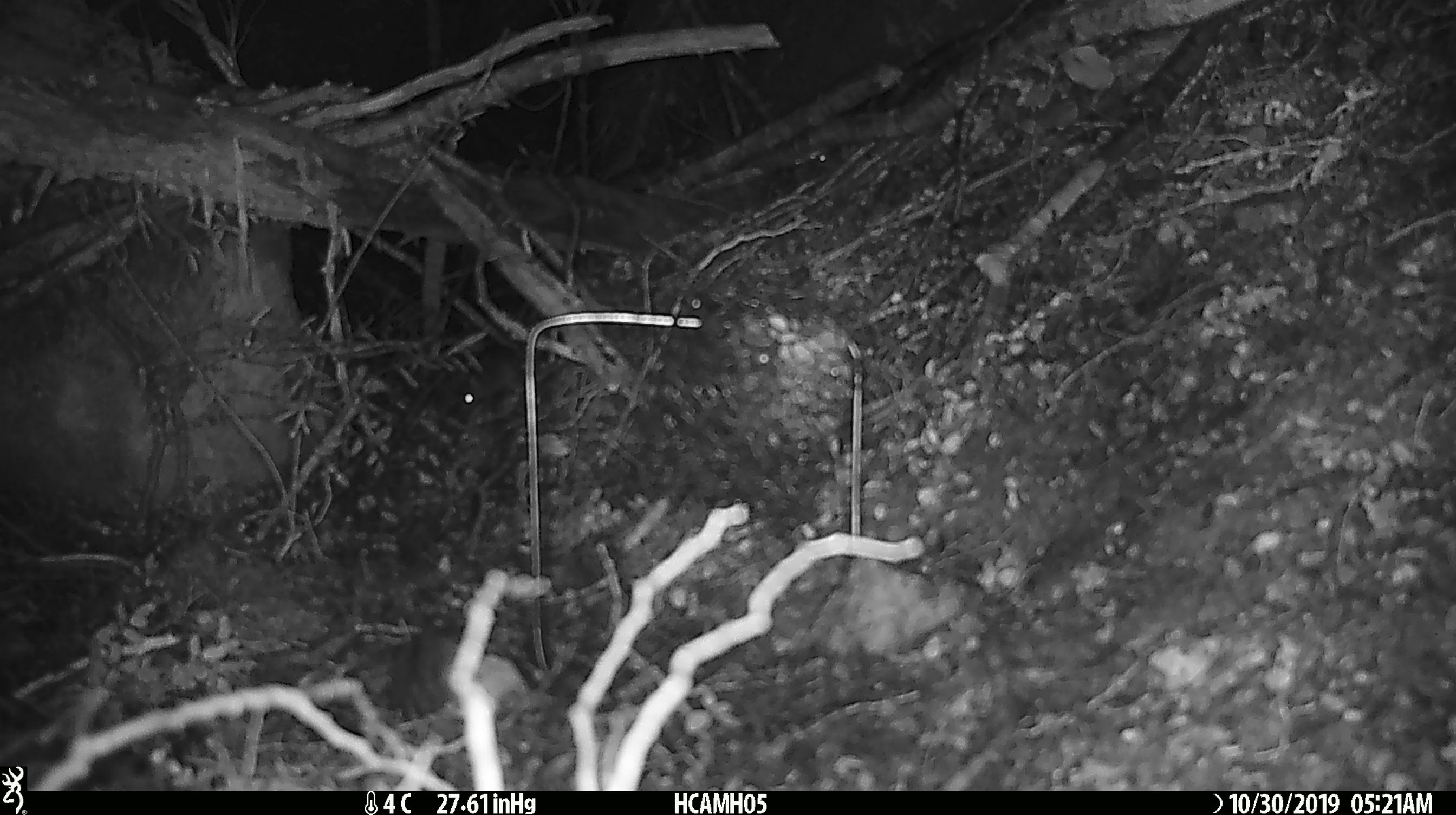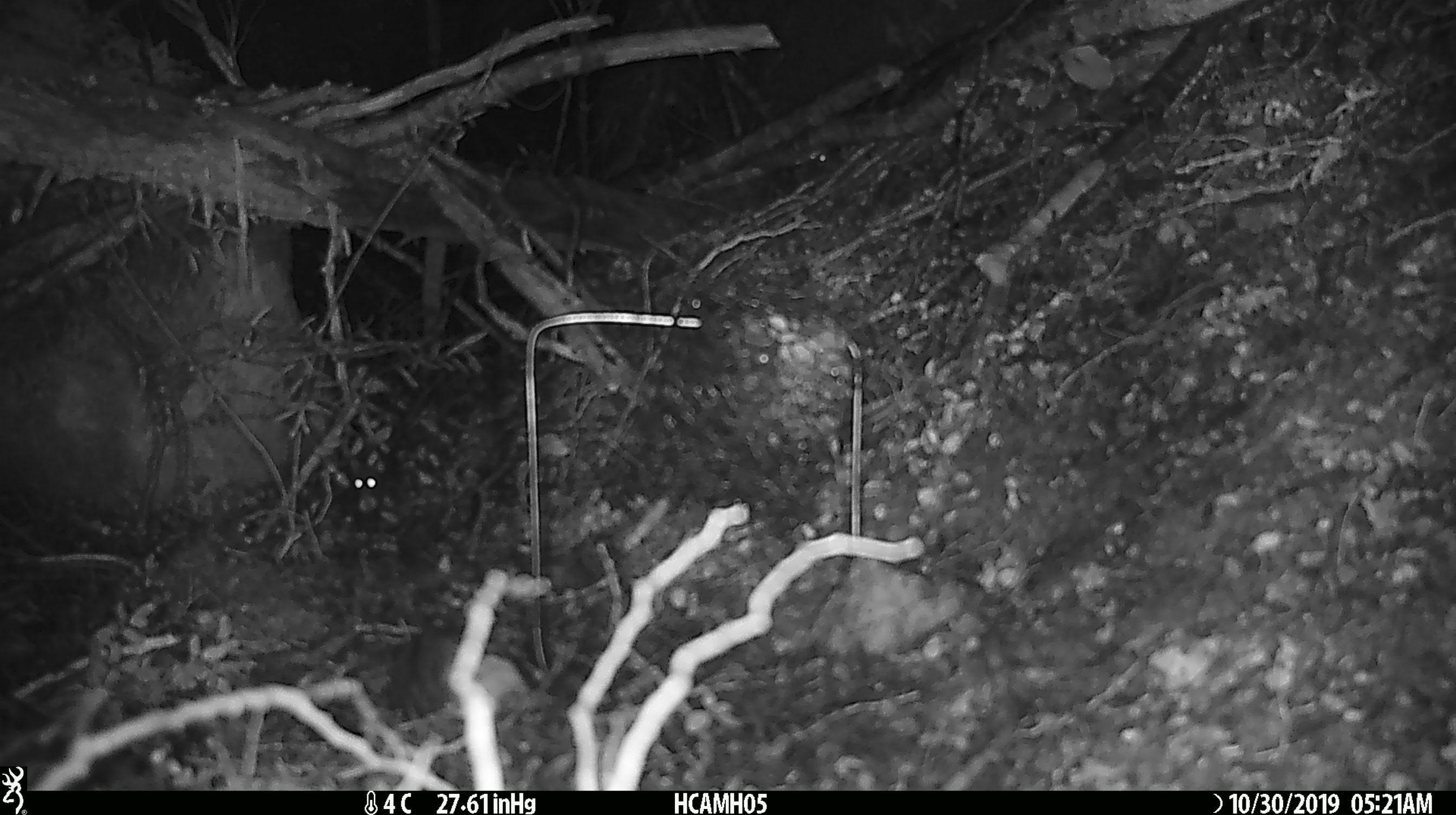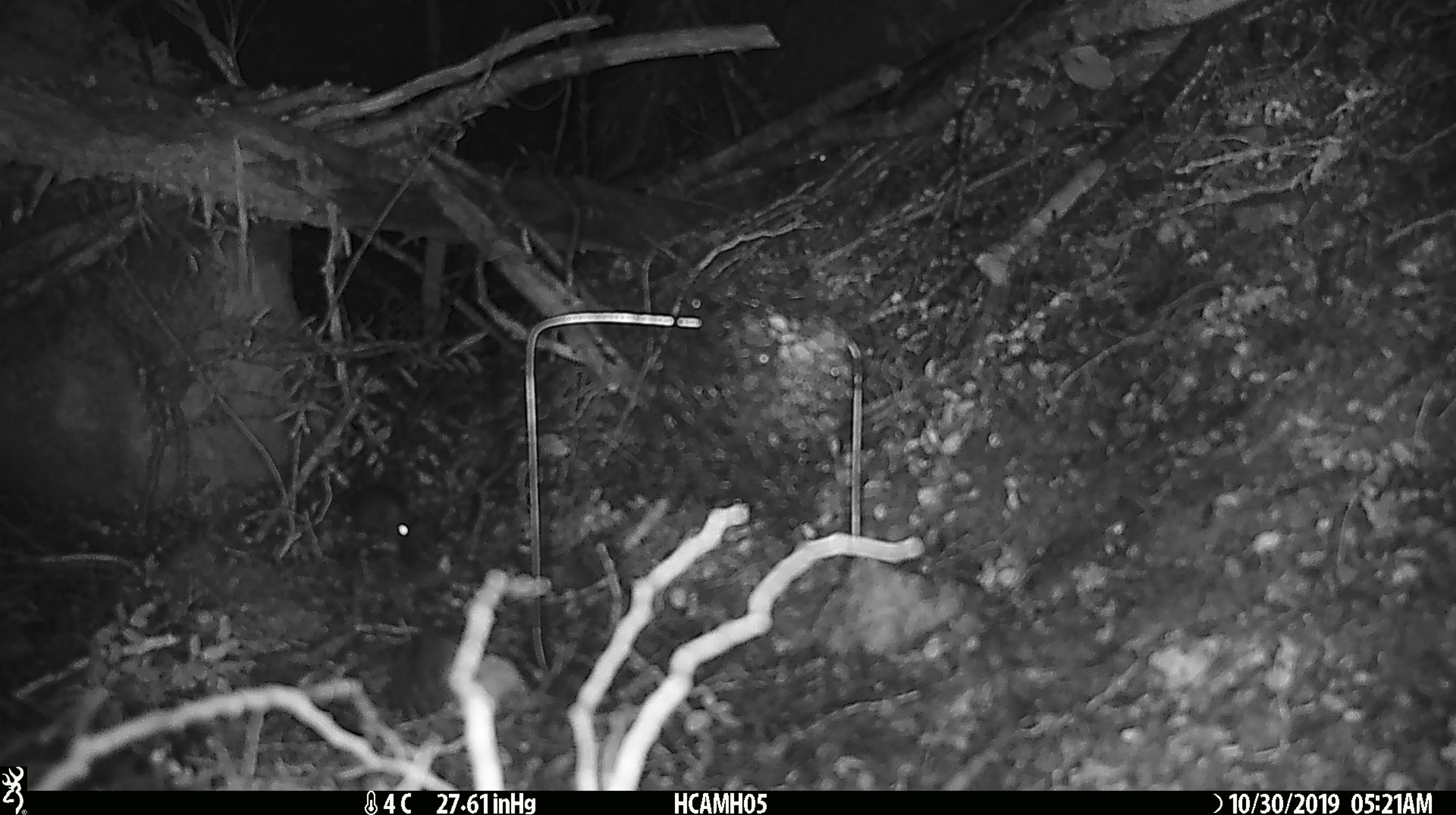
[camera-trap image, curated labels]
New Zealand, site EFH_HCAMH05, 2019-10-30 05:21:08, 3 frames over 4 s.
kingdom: Animalia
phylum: Chordata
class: Mammalia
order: Rodentia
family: Muridae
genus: Mus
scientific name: Mus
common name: mouse